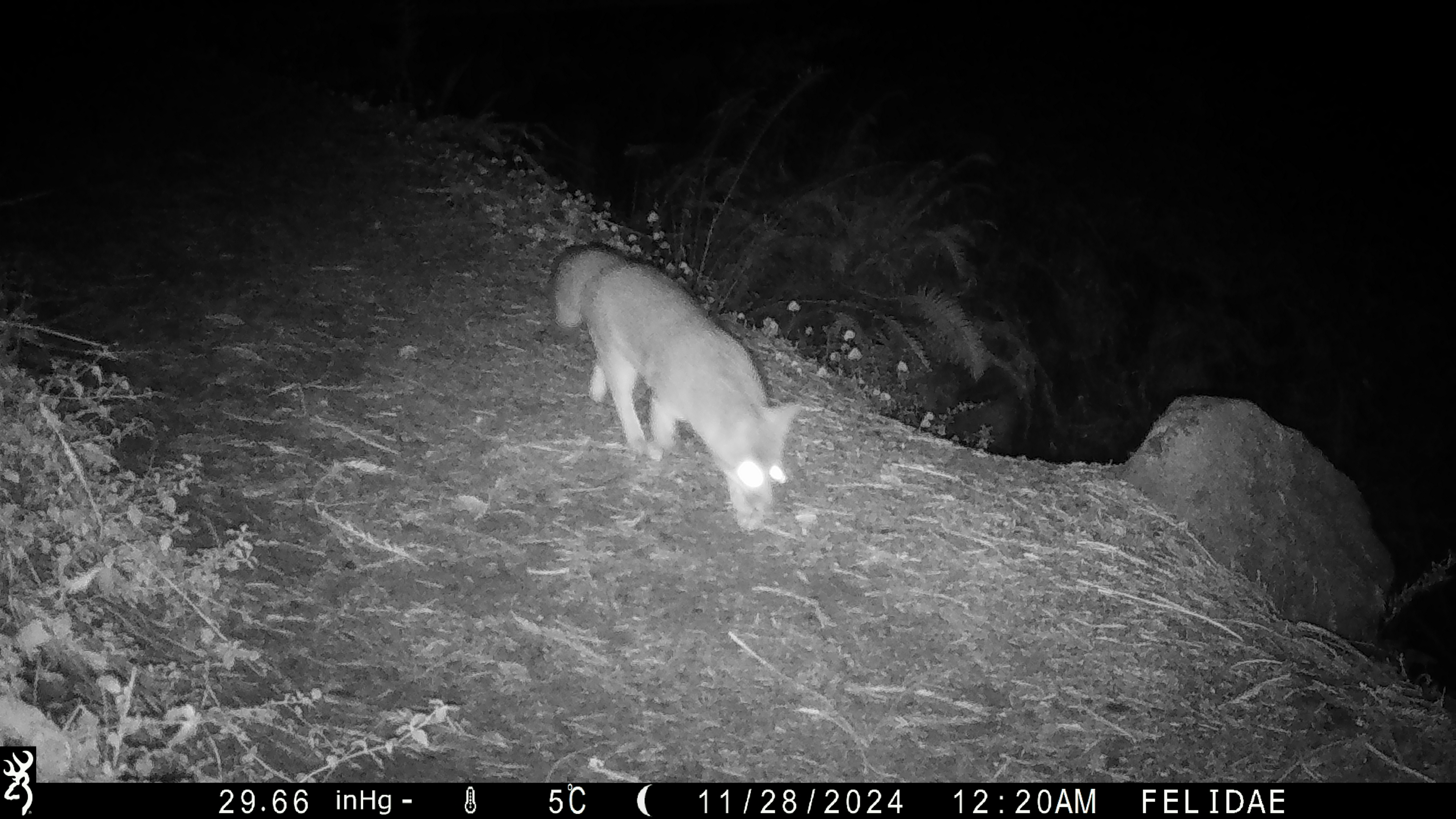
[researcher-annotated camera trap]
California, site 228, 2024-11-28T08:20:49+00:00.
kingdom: Animalia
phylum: Chordata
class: Mammalia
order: Carnivora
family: Canidae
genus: Urocyon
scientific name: Urocyon cinereoargenteus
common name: gray fox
Gray fox (Urocyon cinereoargenteus).